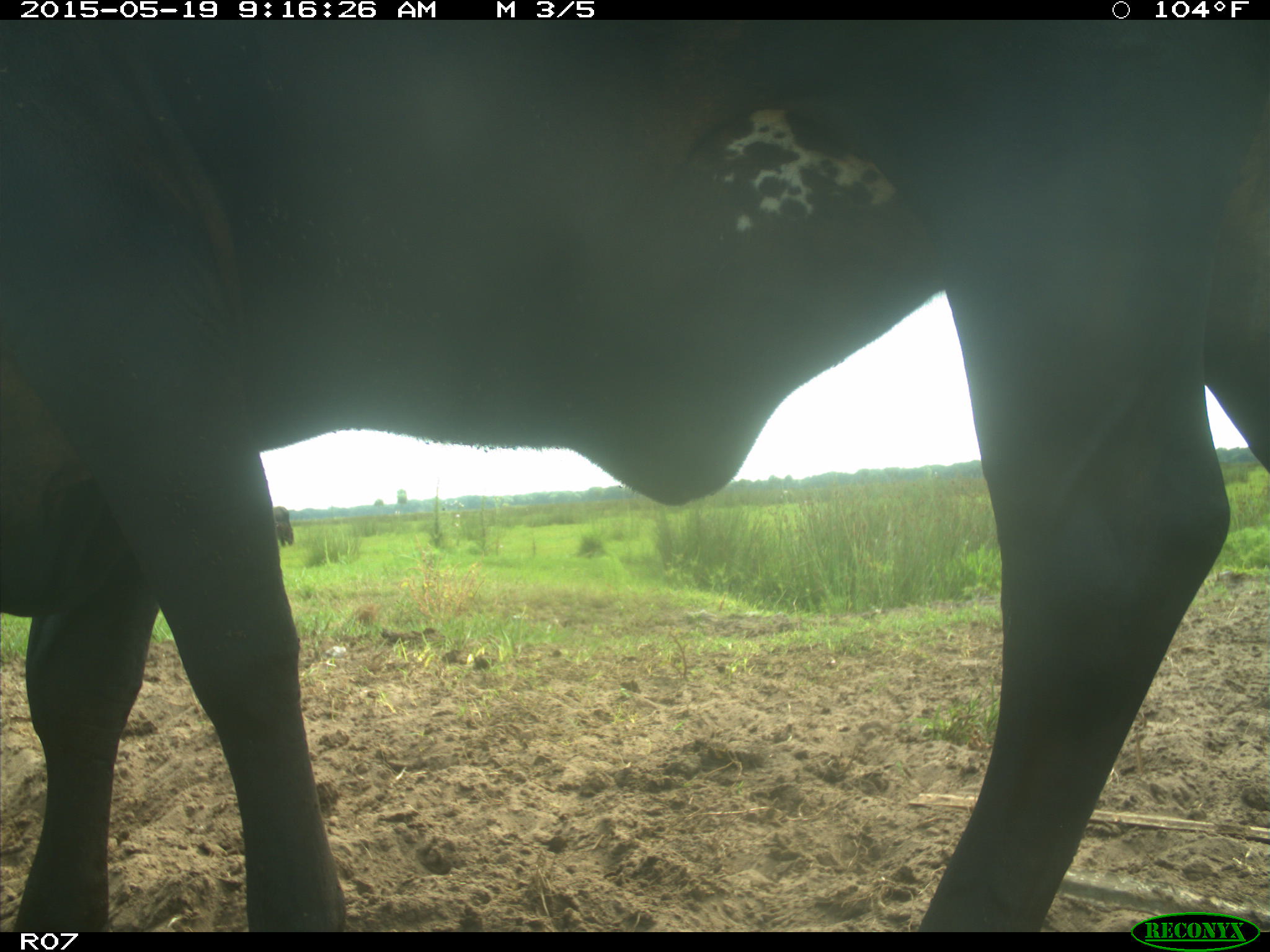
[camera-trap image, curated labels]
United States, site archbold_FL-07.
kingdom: Animalia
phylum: Chordata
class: Mammalia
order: Artiodactyla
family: Bovidae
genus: Bos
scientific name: Bos taurus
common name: domestic cow